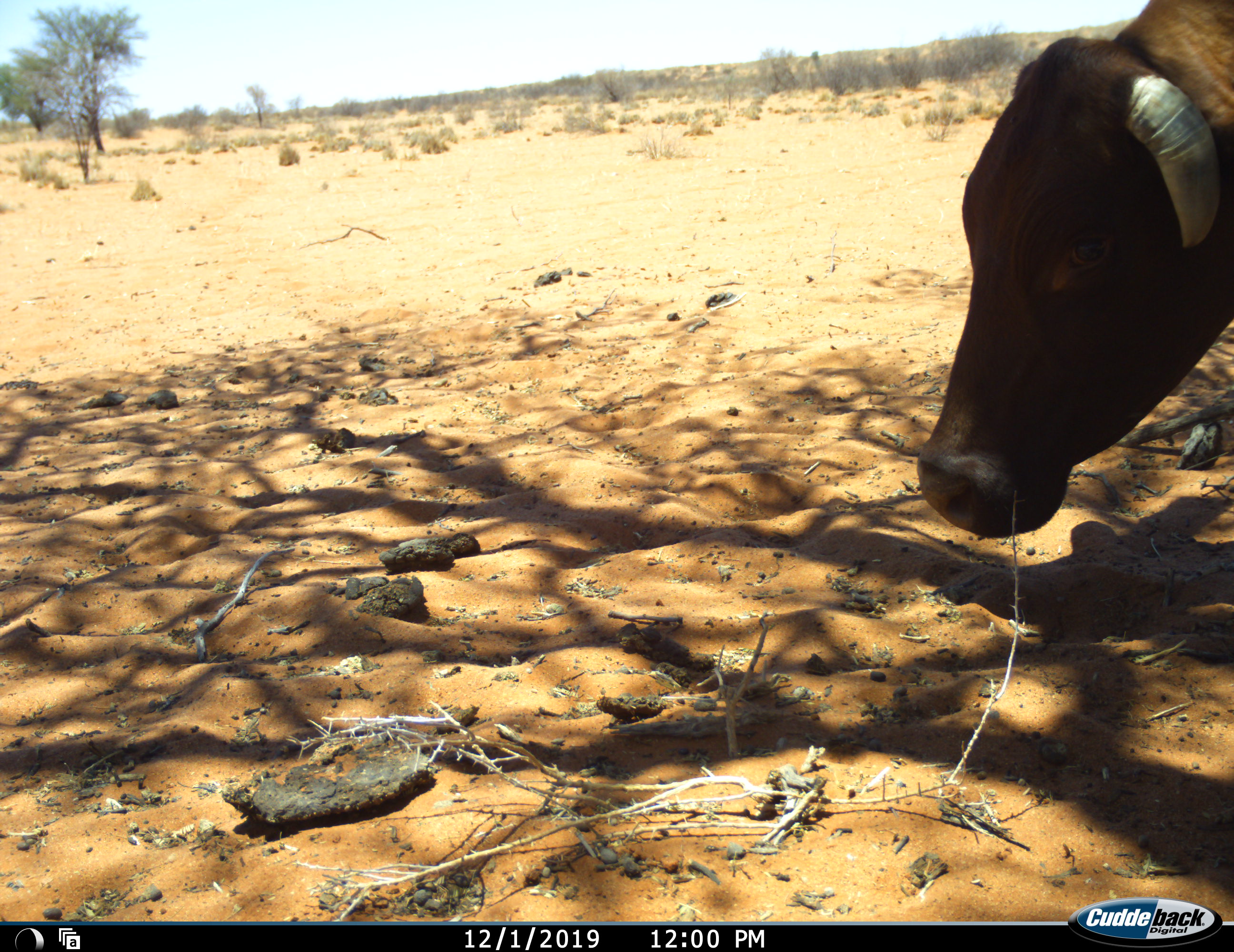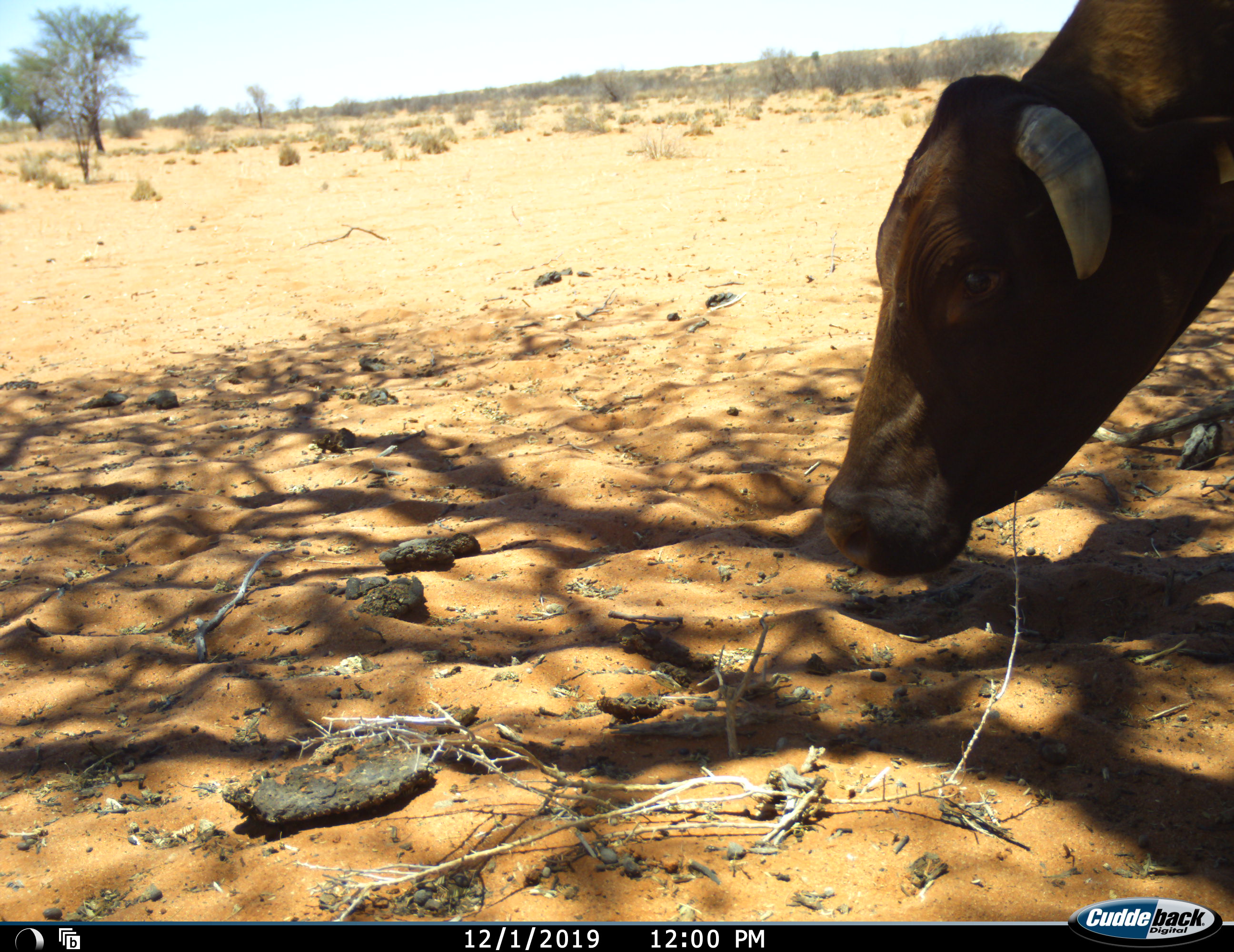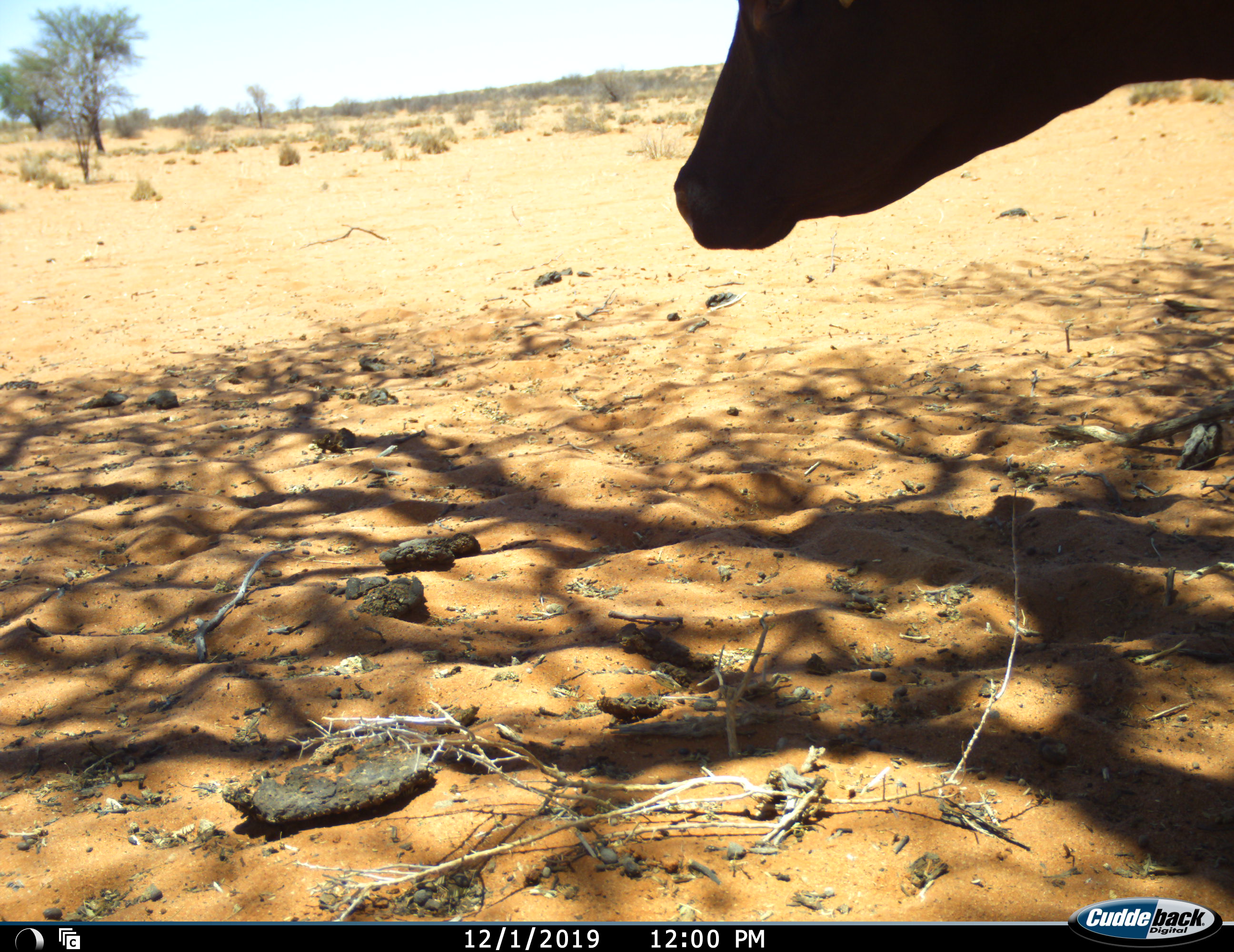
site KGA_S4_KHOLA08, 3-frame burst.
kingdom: Animalia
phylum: Chordata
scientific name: Vertebrata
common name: domestic animal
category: domesticanimal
Domesticanimal (domestic animal) (Vertebrata), count 1. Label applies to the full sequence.